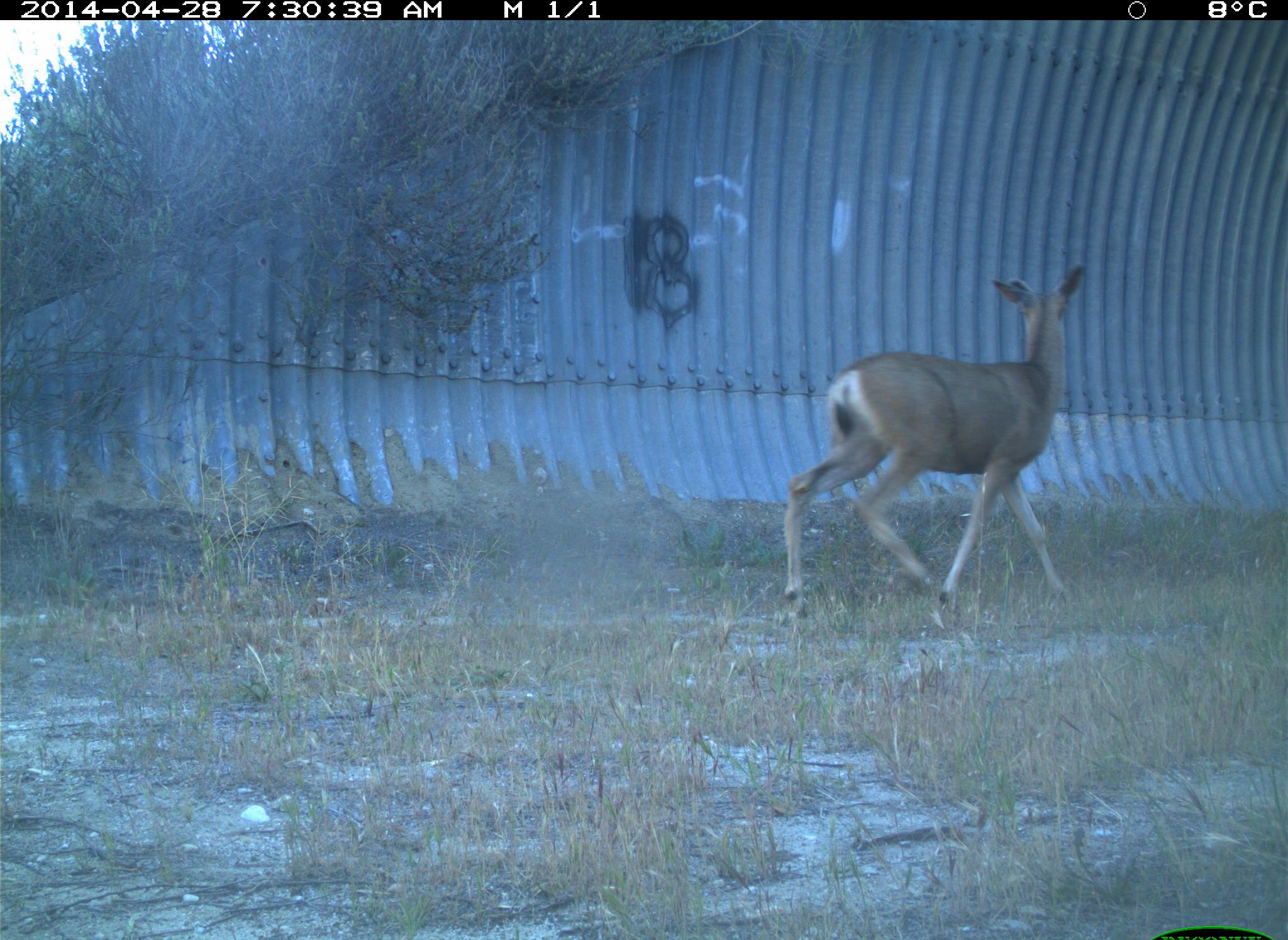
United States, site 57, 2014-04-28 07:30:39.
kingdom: Animalia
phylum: Chordata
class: Mammalia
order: Artiodactyla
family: Cervidae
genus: Odocoileus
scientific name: Odocoileus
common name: deer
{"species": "deer (Odocoileus)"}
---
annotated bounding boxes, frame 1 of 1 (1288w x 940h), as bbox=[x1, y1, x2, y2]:
deer: bbox=[773, 257, 1094, 642]